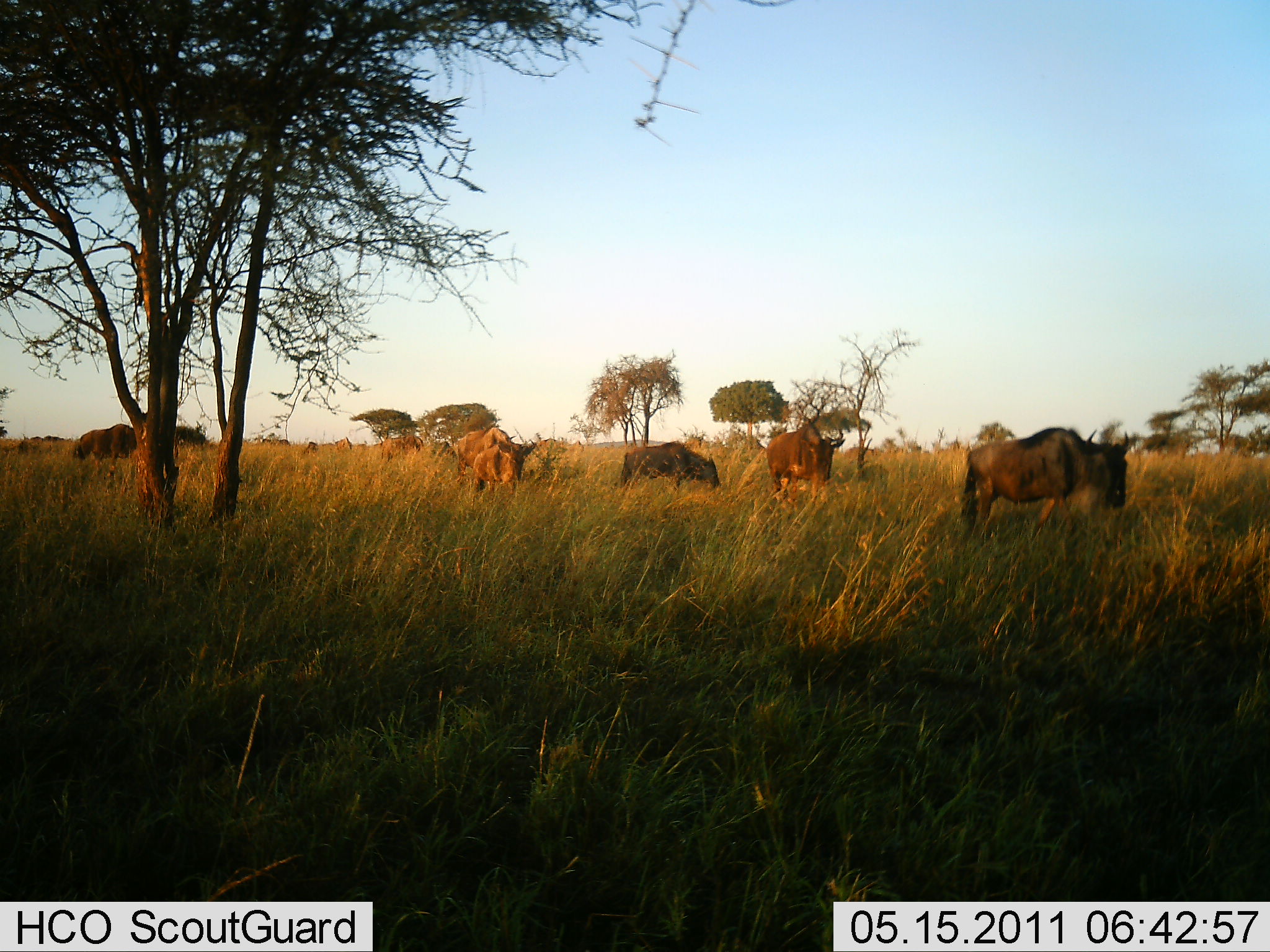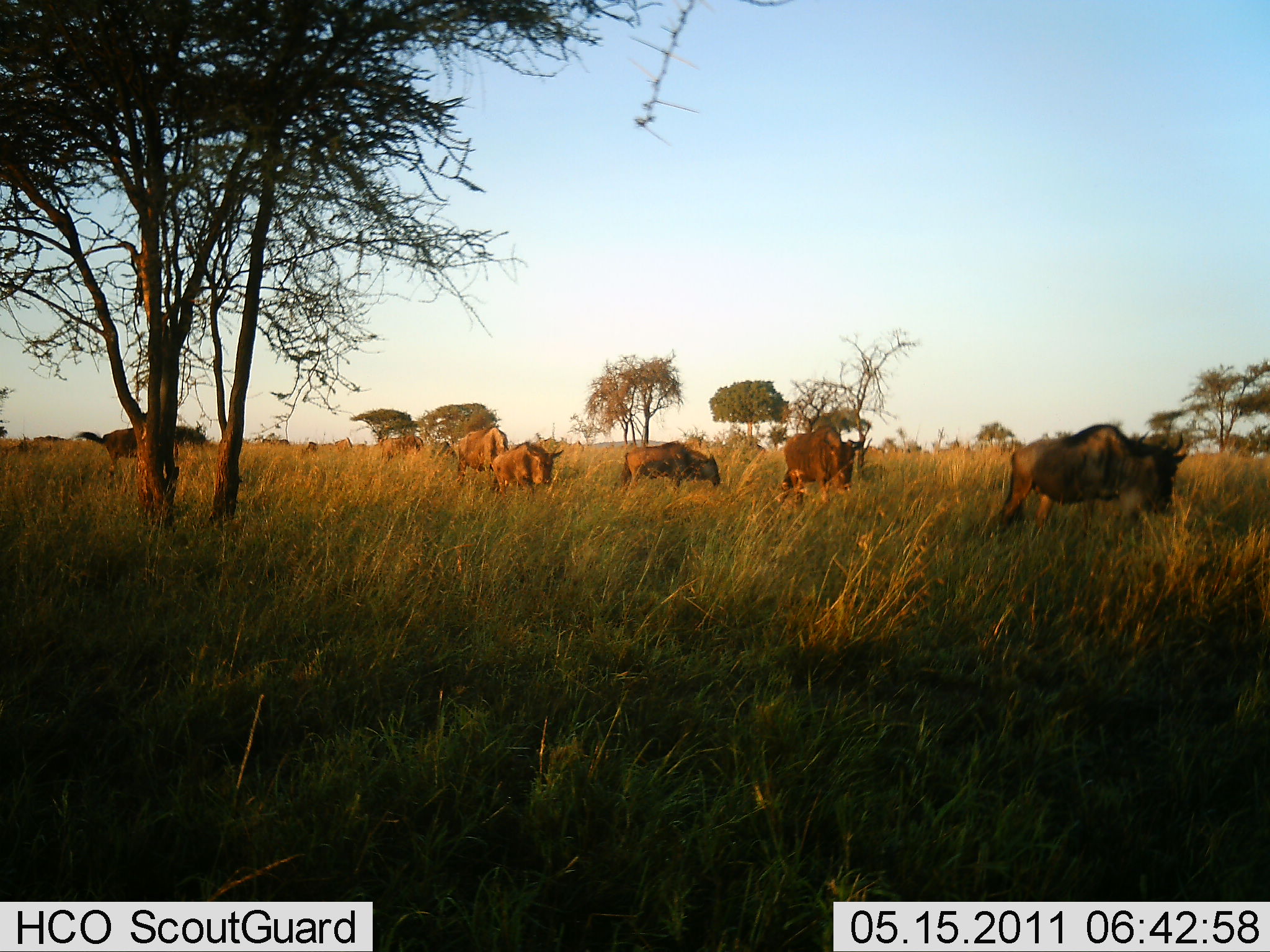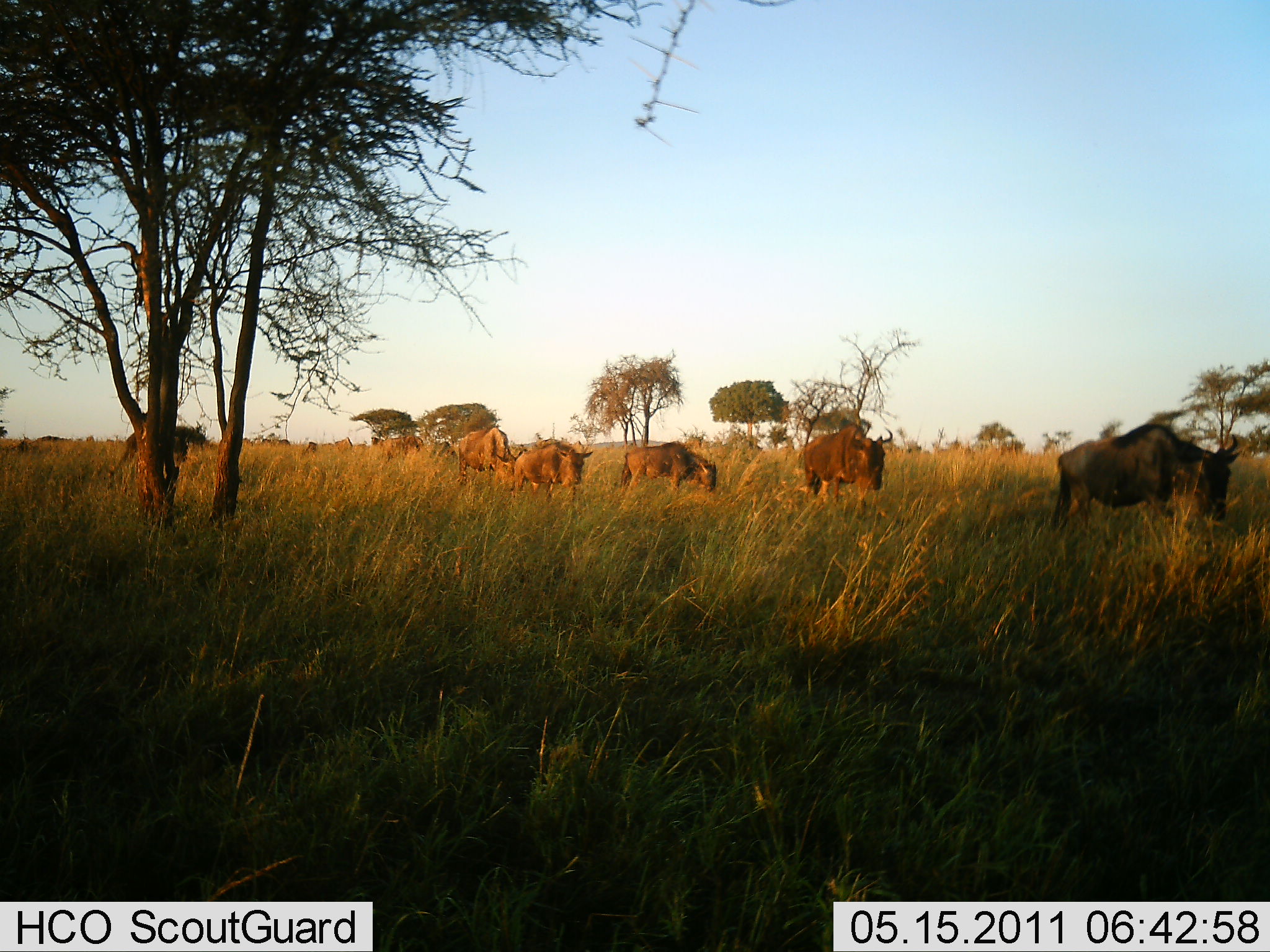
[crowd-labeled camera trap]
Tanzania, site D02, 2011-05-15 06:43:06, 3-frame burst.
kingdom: Animalia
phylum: Chordata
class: Mammalia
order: Artiodactyla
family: Bovidae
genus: Connochaetes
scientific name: Connochaetes taurinus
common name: blue wildebeest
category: wildebeest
Wildebeest (blue wildebeest) (Connochaetes taurinus), count 10. Behavior (volunteer vote fractions): standing 17%, resting 0%, moving 92%, interacting 0%. Young present (vote fraction): 0%. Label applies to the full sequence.